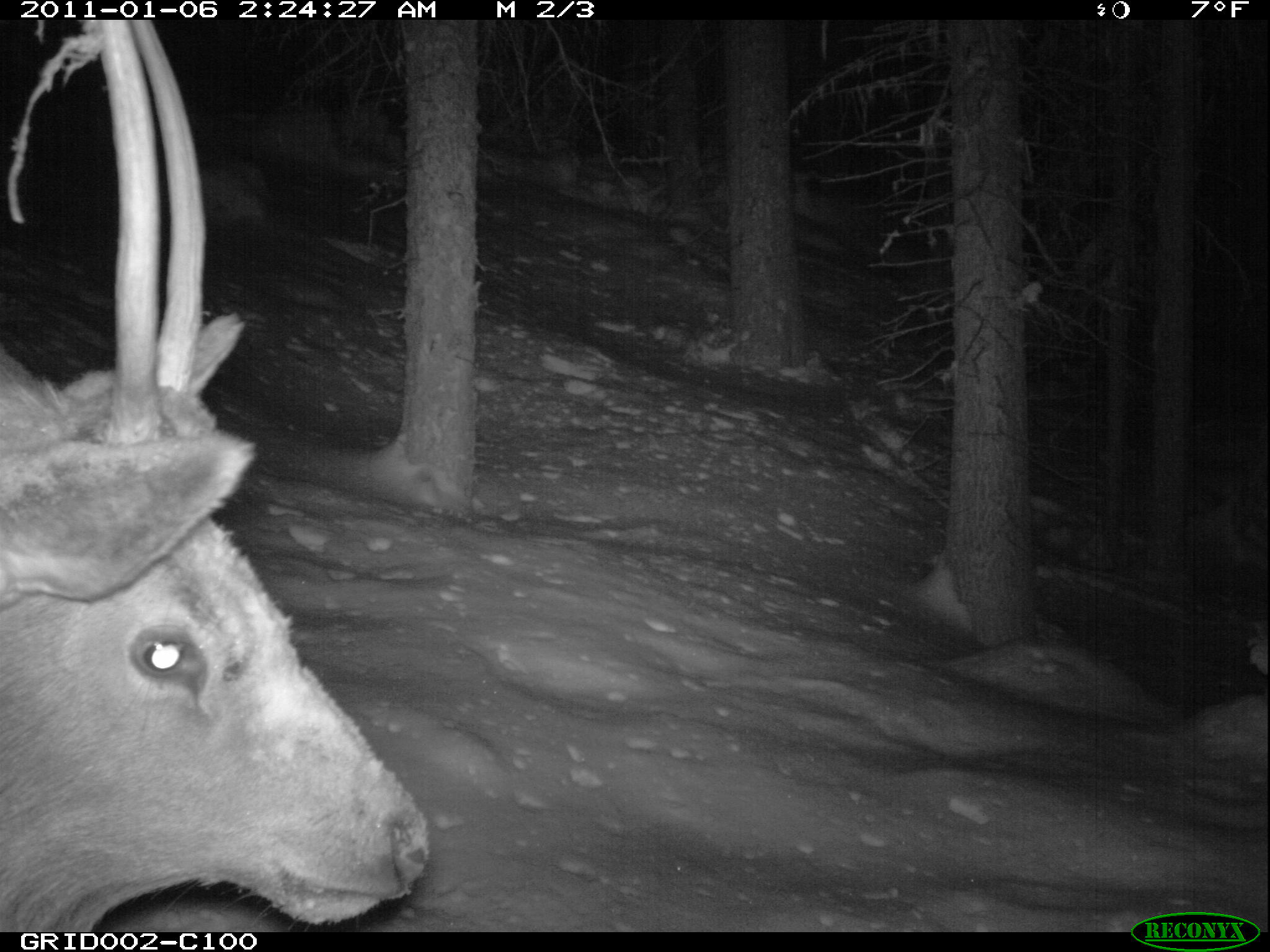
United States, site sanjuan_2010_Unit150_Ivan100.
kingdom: Animalia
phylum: Chordata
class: Mammalia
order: Artiodactyla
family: Cervidae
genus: Cervus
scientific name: Cervus elaphus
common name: red deer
Cervus elaphus (red deer).